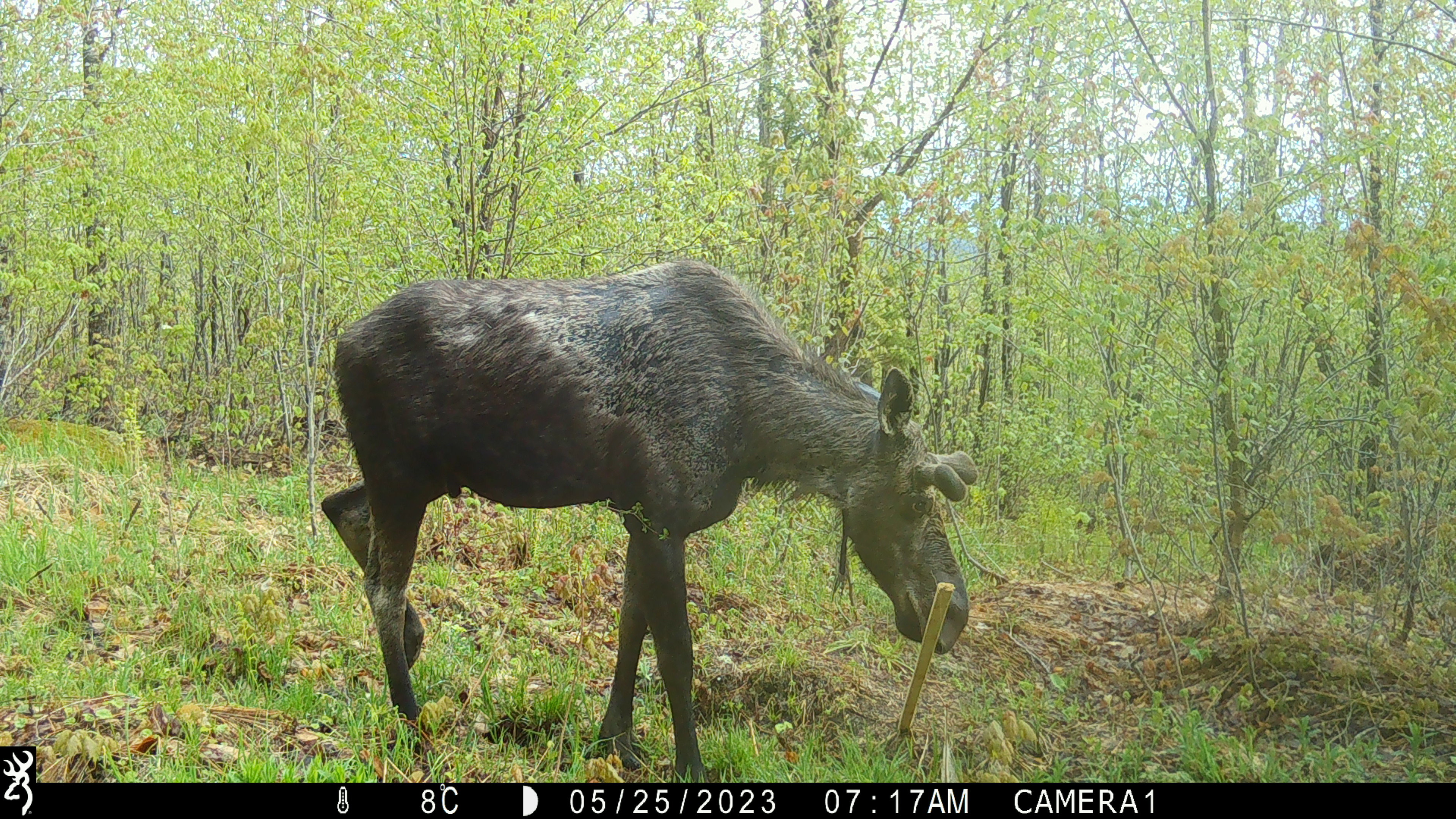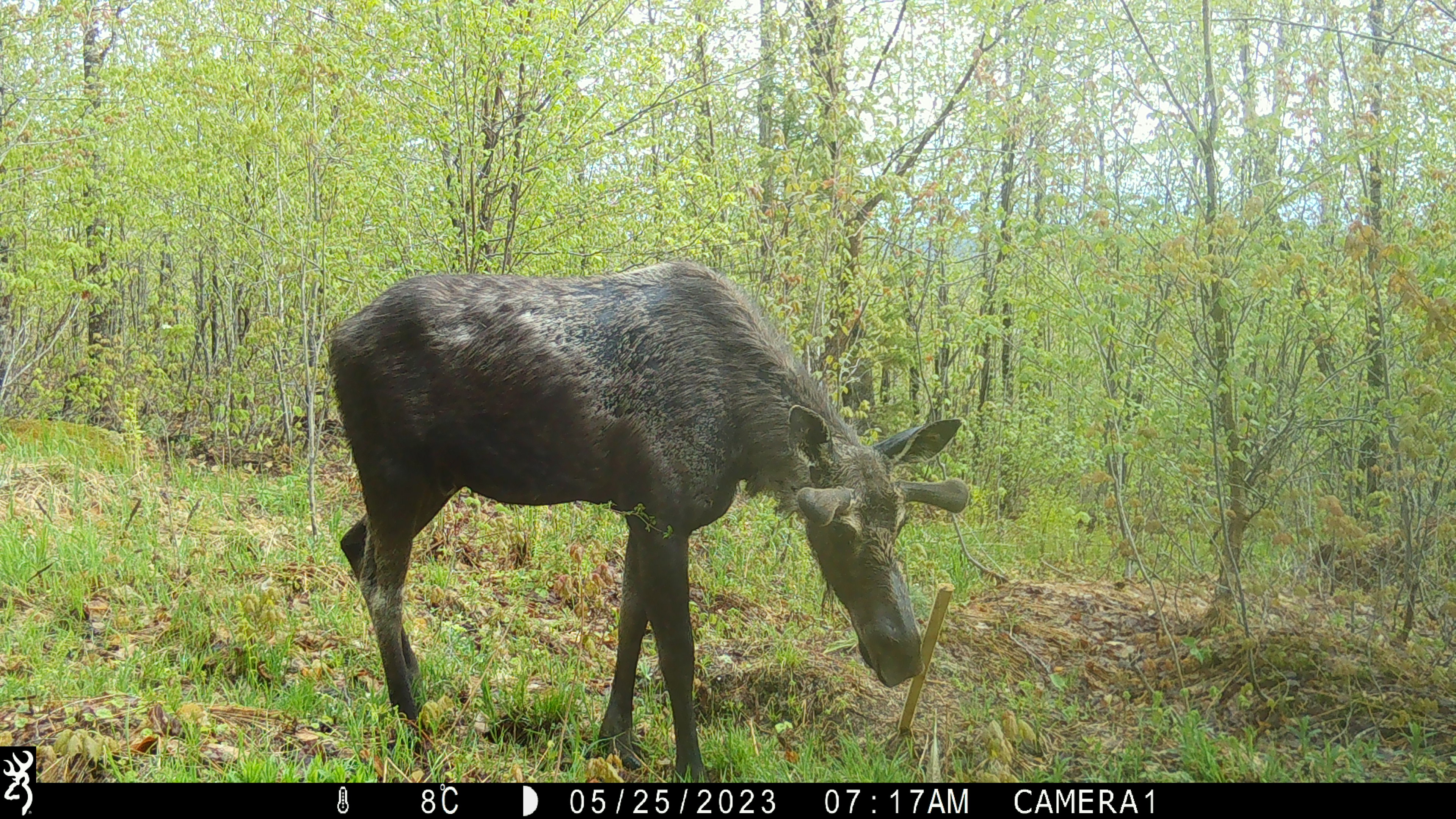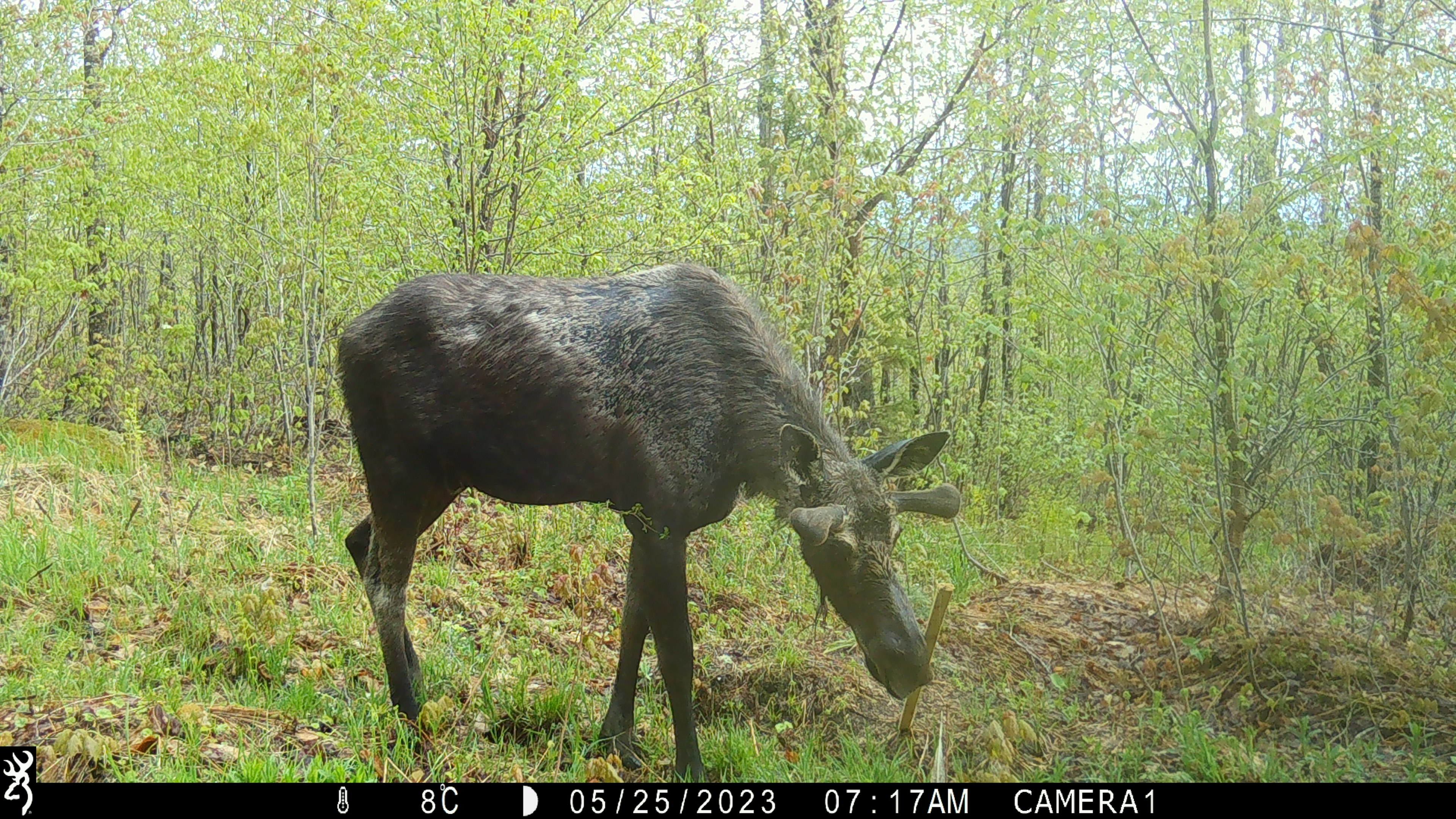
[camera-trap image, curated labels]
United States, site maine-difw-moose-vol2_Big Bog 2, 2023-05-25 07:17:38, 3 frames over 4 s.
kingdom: Animalia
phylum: Chordata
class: Mammalia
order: Artiodactyla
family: Cervidae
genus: Alces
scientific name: Alces alces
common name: moose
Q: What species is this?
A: Moose (Alces alces).